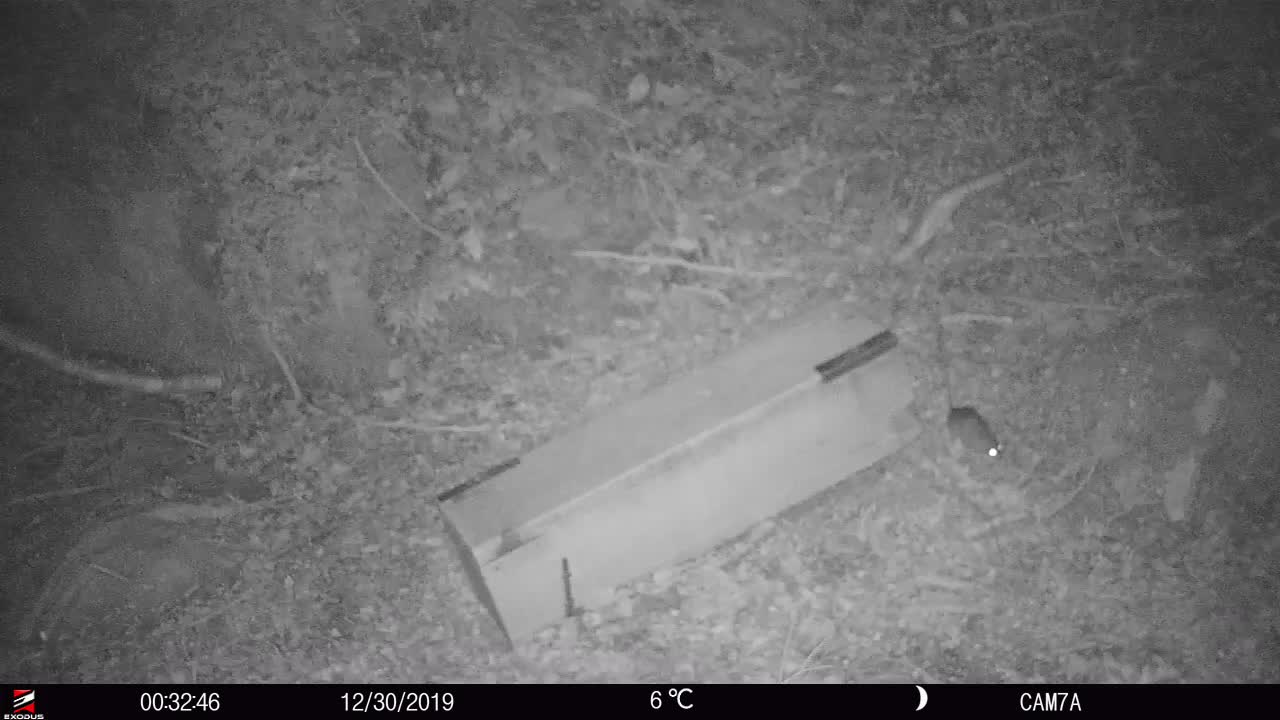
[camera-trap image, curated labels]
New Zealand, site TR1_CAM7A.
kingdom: Animalia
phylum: Chordata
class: Mammalia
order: Rodentia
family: Muridae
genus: Rattus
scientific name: Rattus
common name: rat